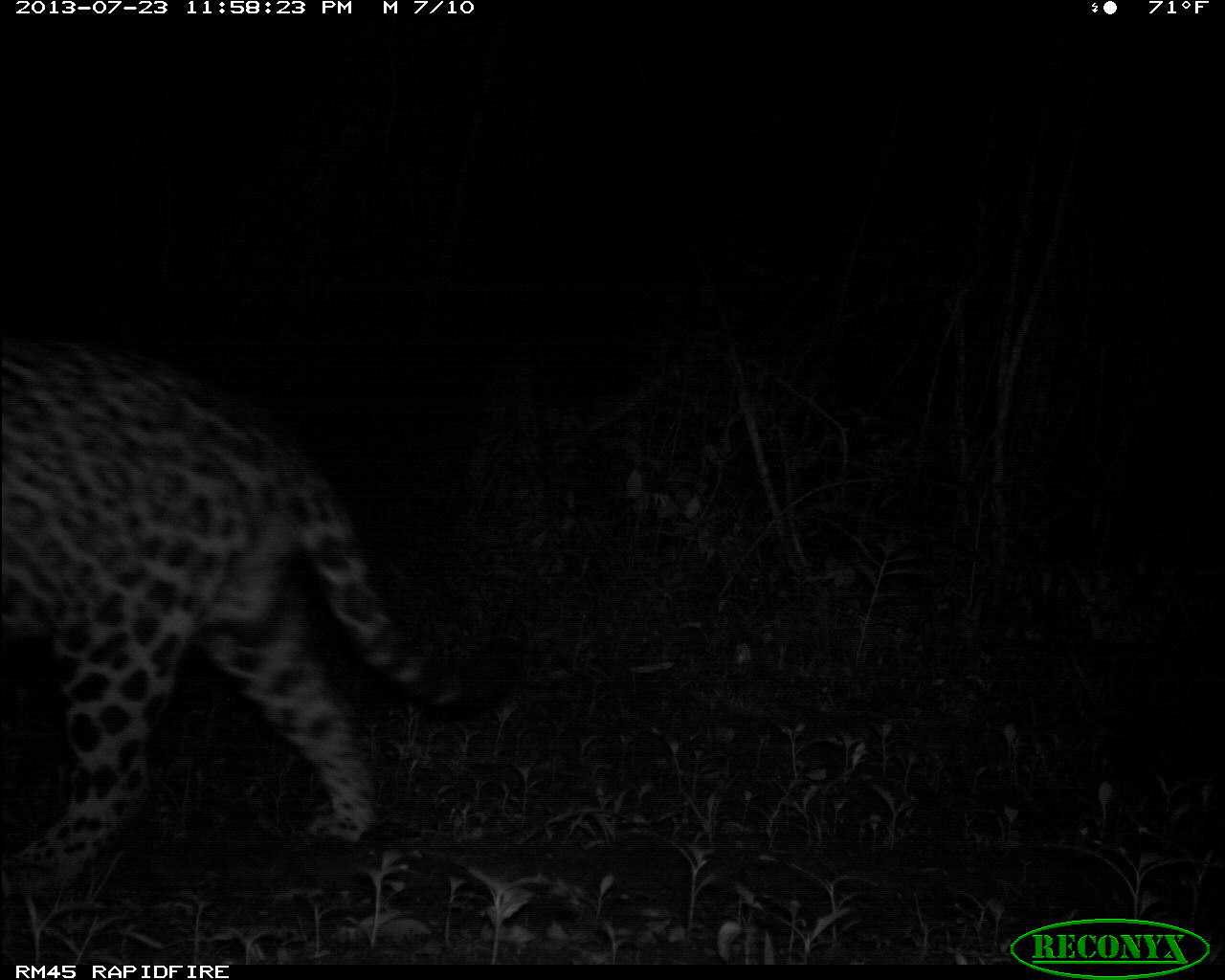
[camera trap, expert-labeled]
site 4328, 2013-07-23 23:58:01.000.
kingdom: Animalia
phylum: Chordata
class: Mammalia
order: Carnivora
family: Felidae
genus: Panthera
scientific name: Panthera onca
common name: jaguar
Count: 1.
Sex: male.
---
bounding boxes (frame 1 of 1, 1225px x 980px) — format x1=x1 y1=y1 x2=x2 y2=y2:
panthera onca: x1=0 y1=322 x2=530 y2=896